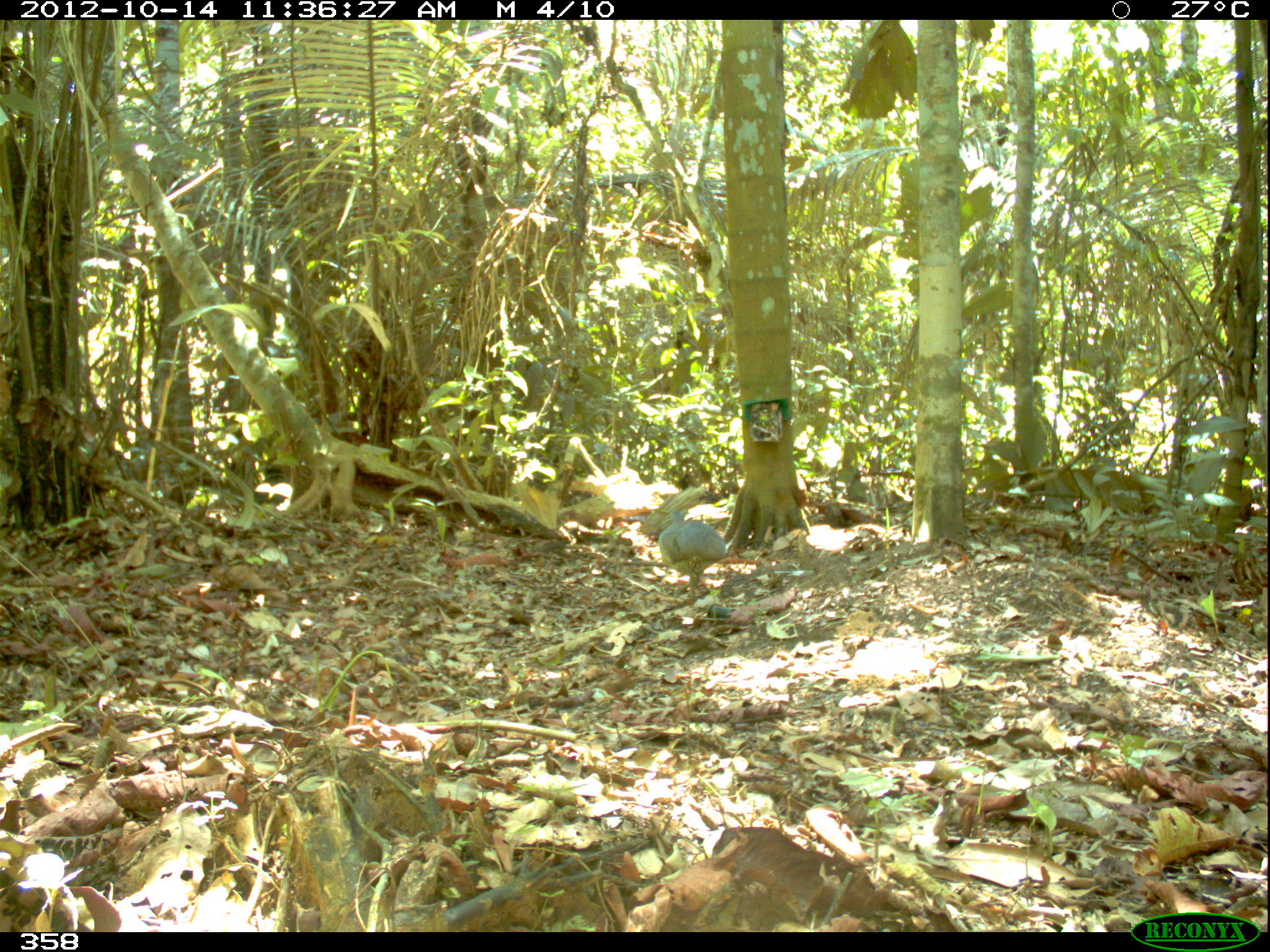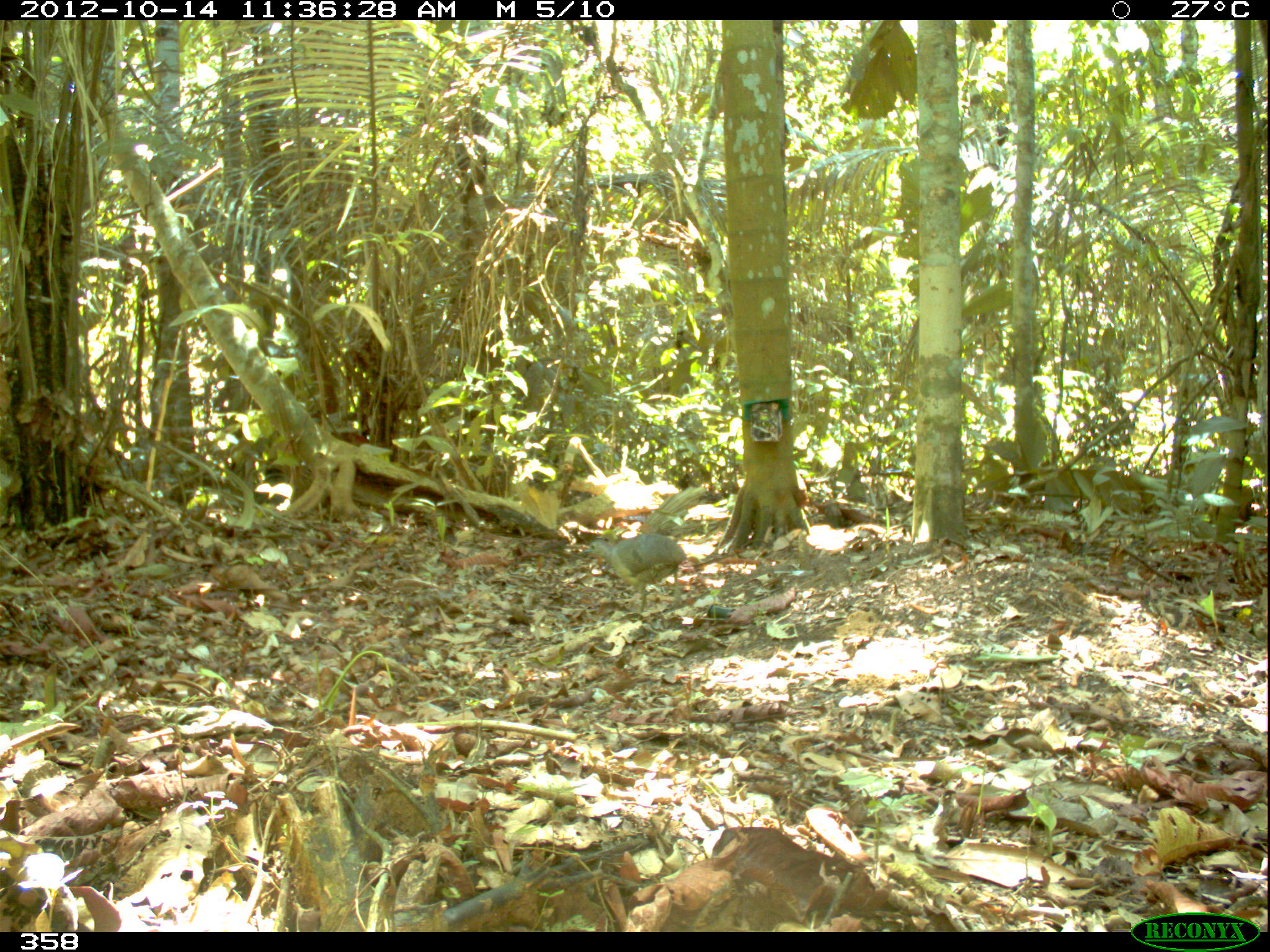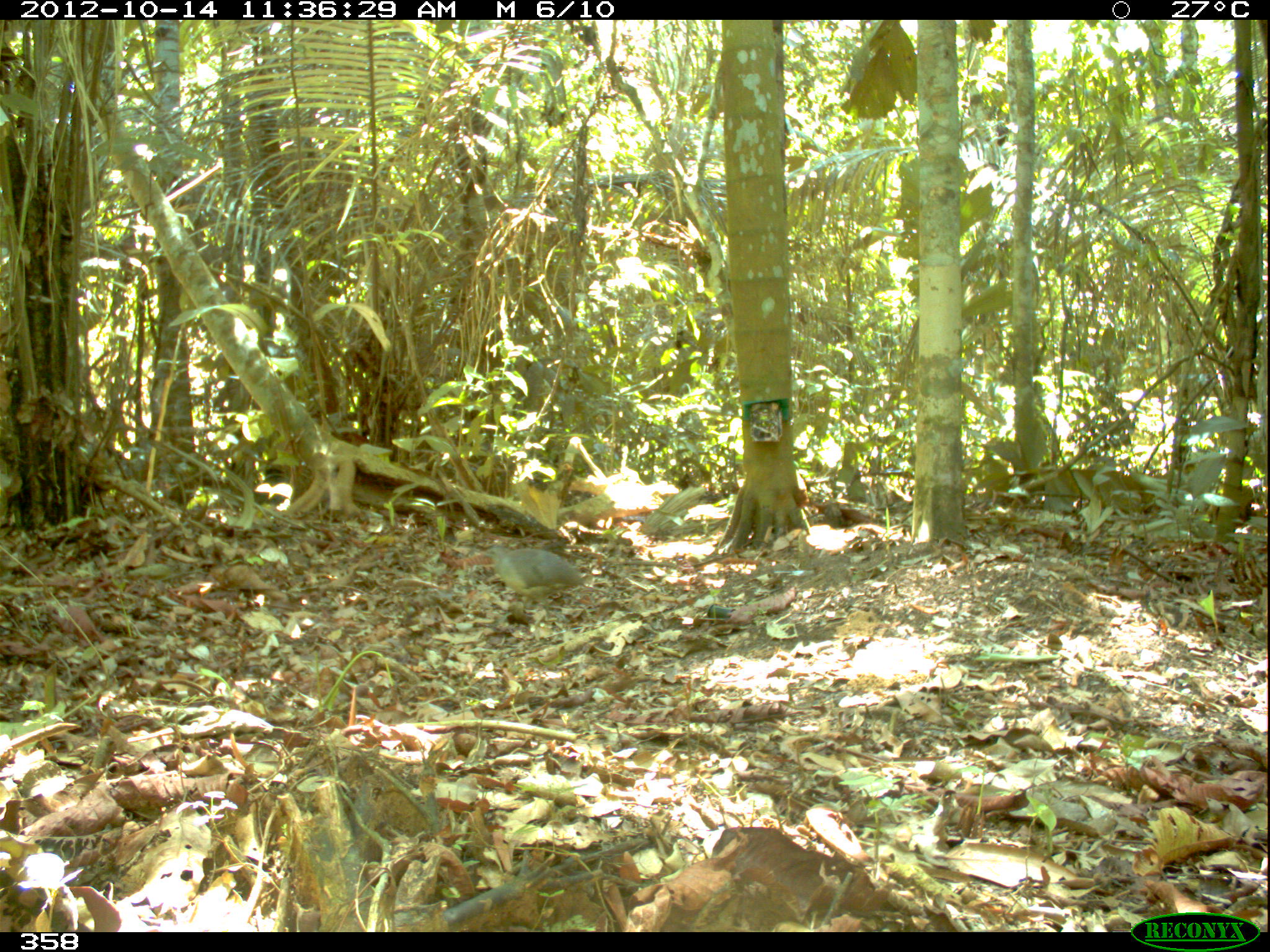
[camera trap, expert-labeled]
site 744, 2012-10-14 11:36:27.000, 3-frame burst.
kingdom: Animalia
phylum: Chordata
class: Aves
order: Galliformes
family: Phasianidae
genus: Alectoris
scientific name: Alectoris rufa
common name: red-legged partridge